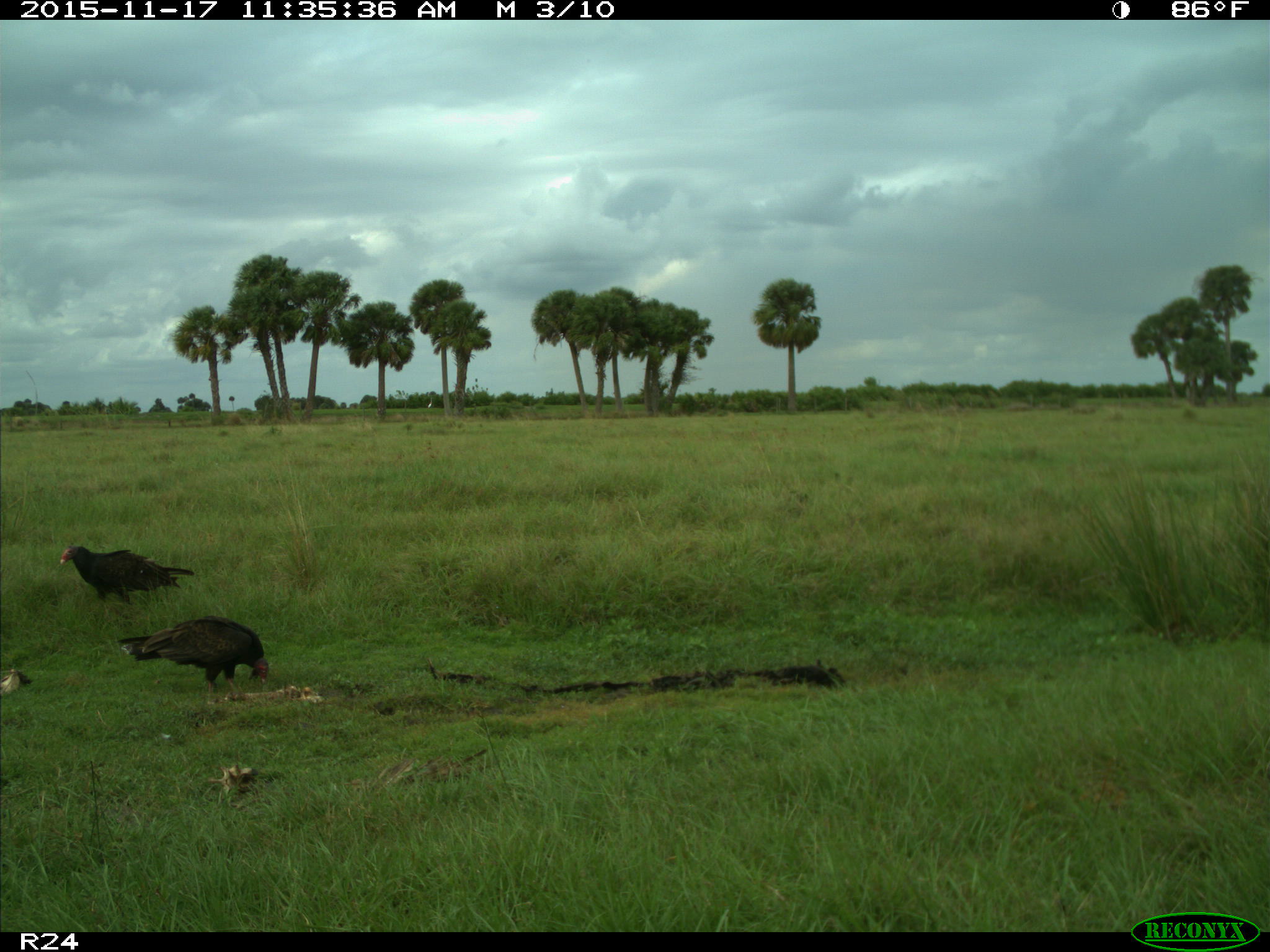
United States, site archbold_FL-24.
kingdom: Animalia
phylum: Chordata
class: Aves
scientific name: Aves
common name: birds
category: unidentified bird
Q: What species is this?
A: Unidentified bird (birds) (Aves).